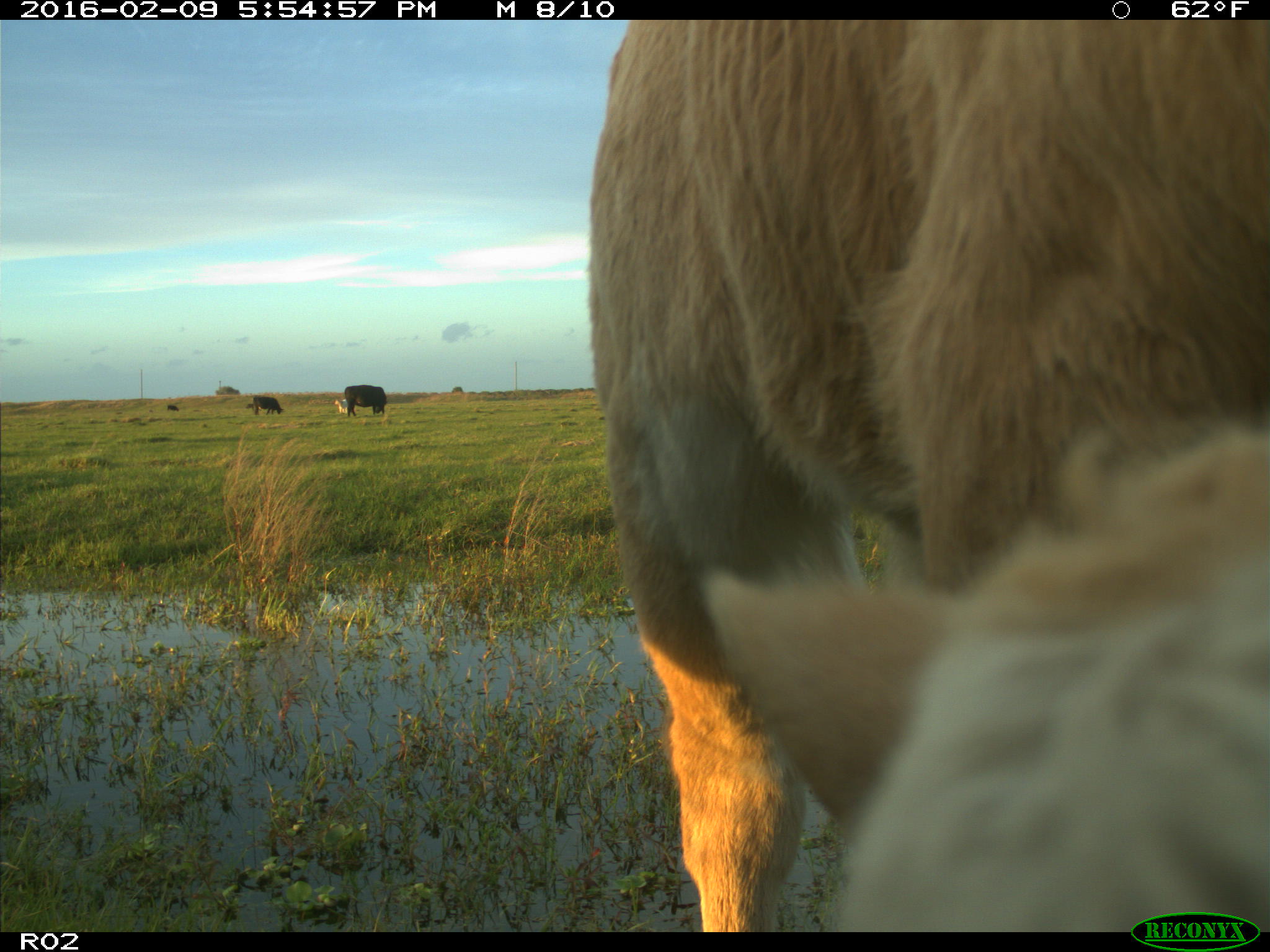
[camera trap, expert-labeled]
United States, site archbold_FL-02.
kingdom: Animalia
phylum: Chordata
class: Mammalia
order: Artiodactyla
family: Bovidae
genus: Bos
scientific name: Bos taurus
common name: domestic cow